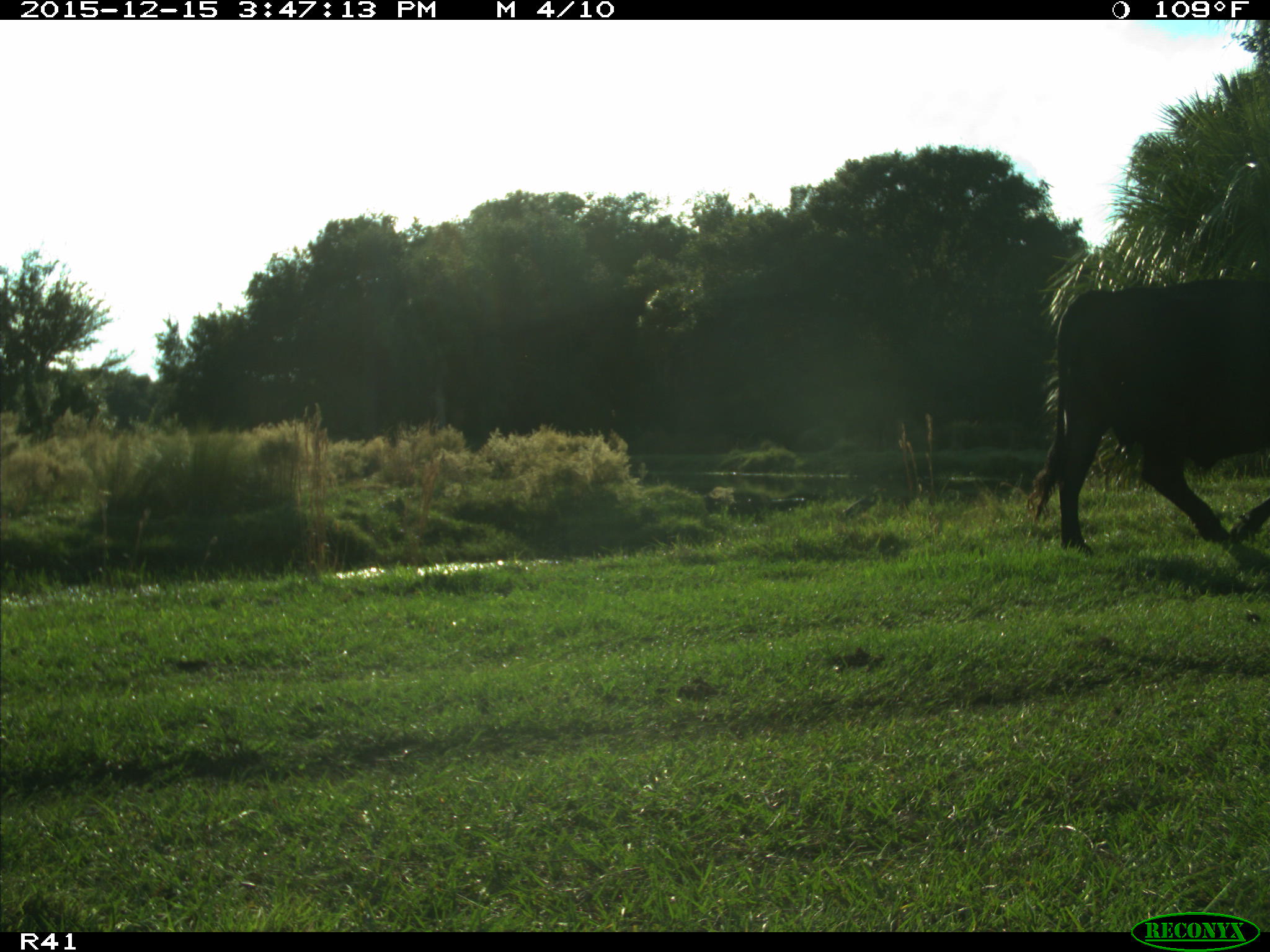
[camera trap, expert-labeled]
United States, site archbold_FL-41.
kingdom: Animalia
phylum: Chordata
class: Mammalia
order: Artiodactyla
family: Bovidae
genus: Bos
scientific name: Bos taurus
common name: domestic cow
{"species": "Bos taurus (domestic cow)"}